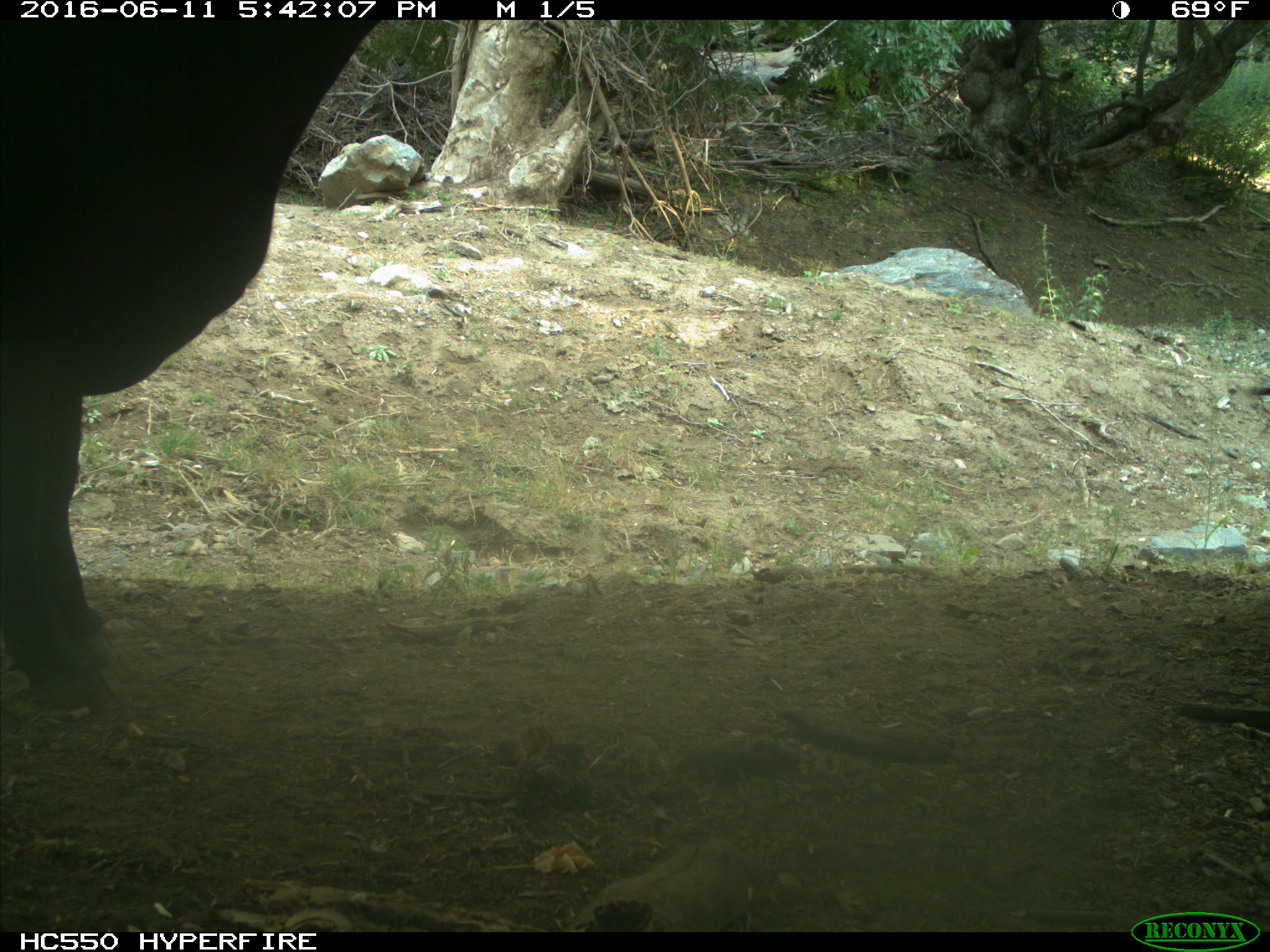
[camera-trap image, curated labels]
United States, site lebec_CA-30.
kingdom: Animalia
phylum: Chordata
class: Mammalia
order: Artiodactyla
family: Bovidae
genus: Bos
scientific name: Bos taurus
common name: domestic cow